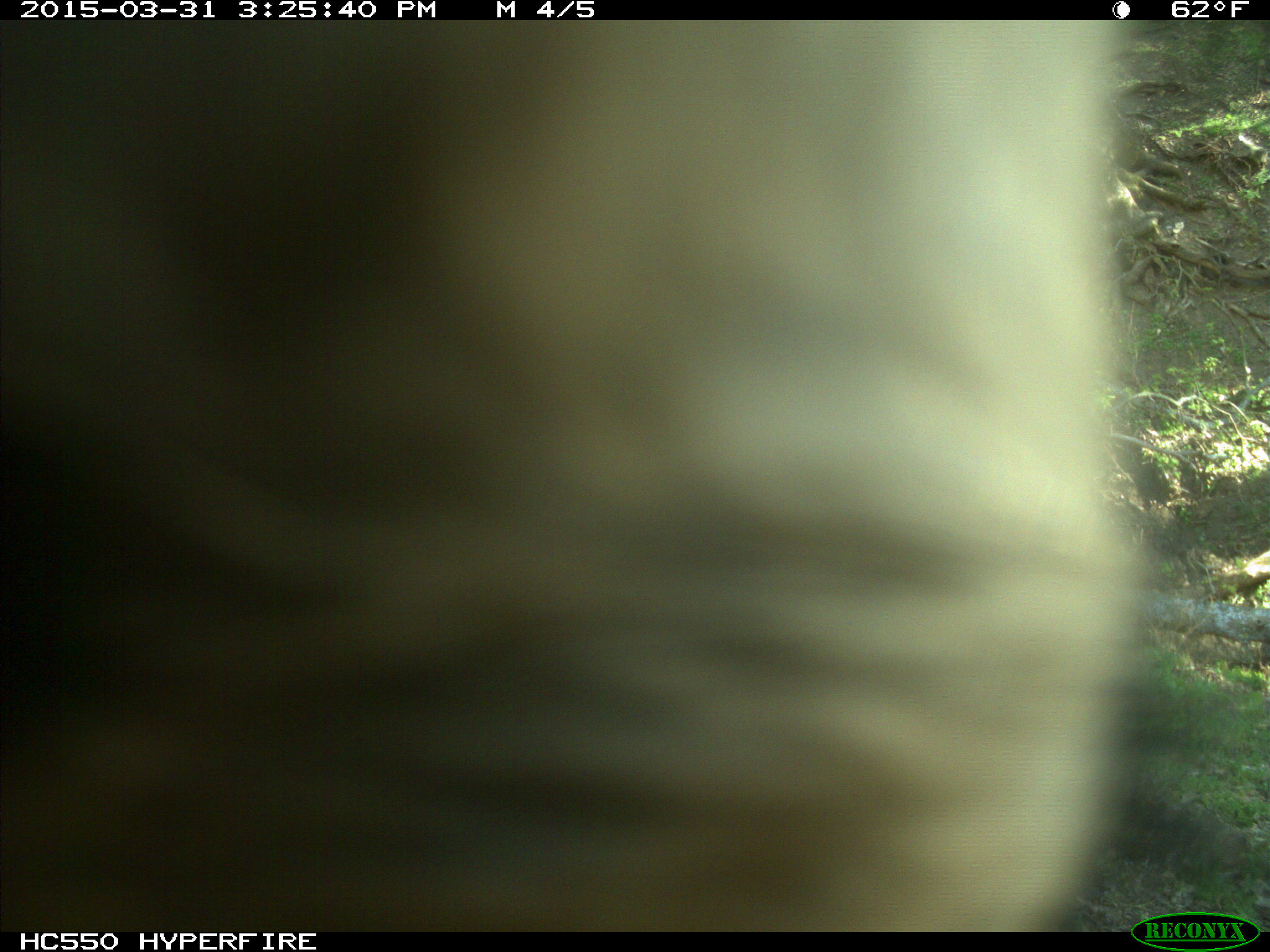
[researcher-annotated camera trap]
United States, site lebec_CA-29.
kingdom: Animalia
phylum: Chordata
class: Mammalia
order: Artiodactyla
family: Bovidae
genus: Bos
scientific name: Bos taurus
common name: domestic cow